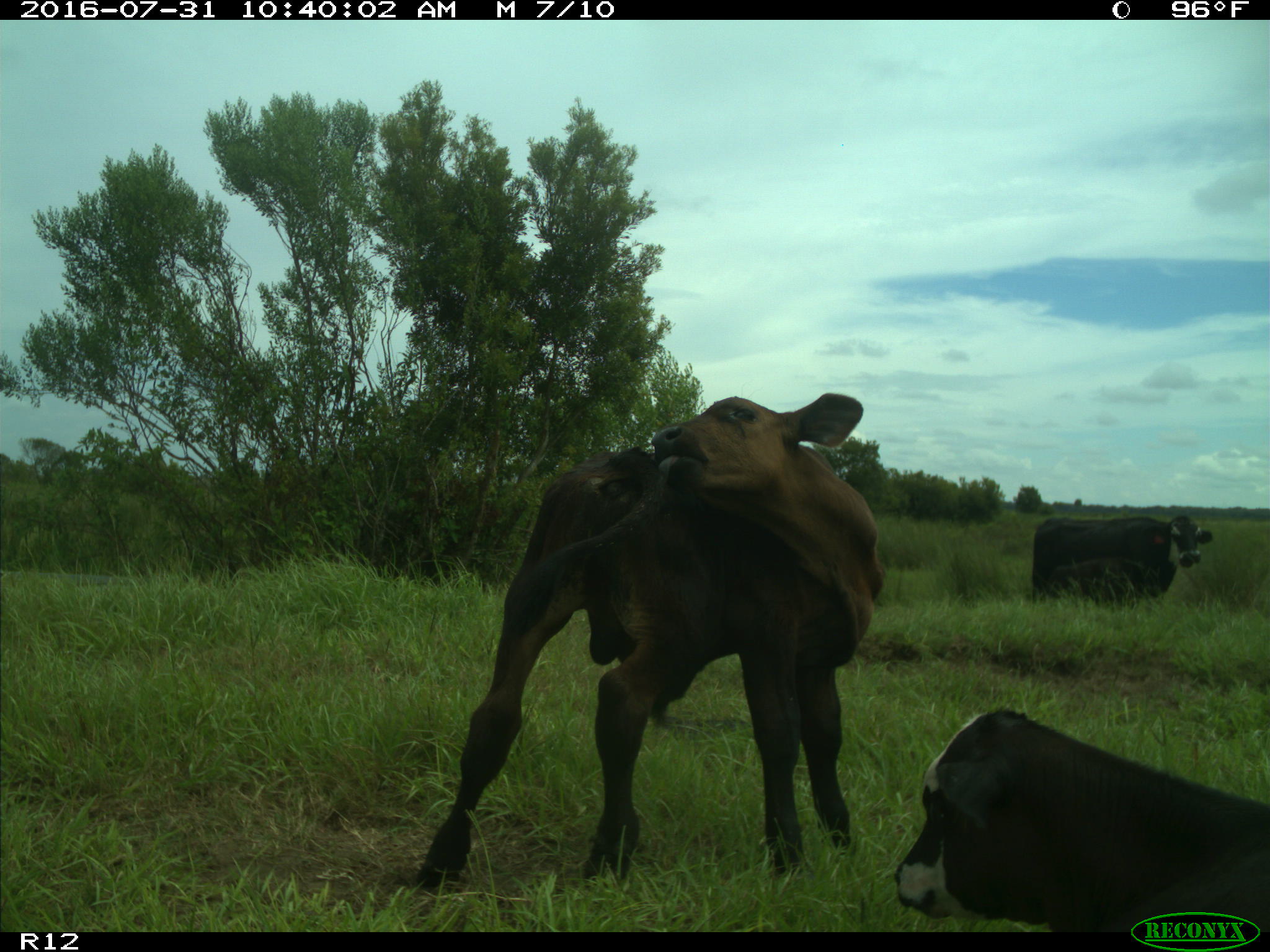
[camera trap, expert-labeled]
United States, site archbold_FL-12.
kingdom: Animalia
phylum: Chordata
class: Mammalia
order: Artiodactyla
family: Bovidae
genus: Bos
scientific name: Bos taurus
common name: domestic cow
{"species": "Bos taurus (domestic cow)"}